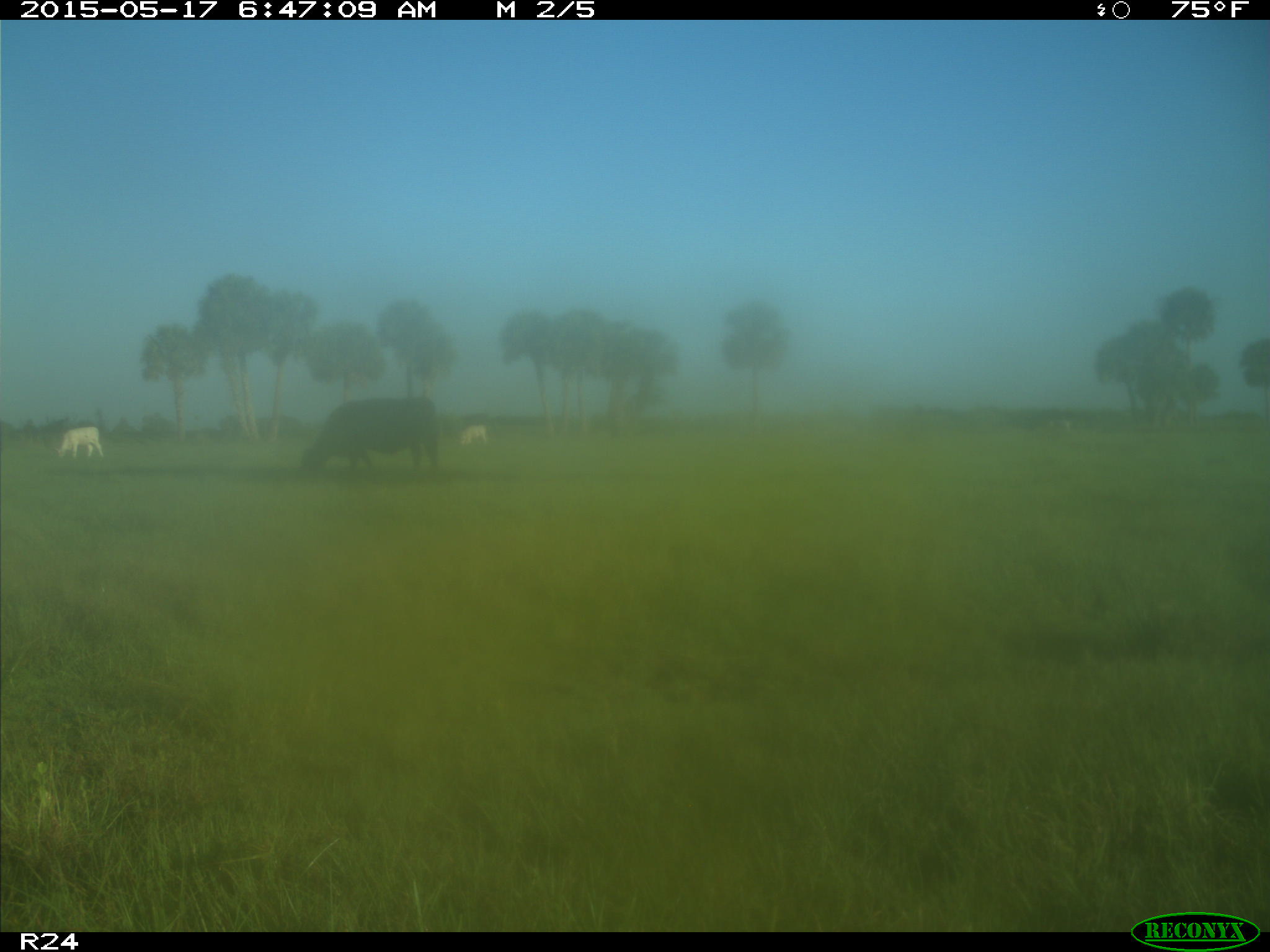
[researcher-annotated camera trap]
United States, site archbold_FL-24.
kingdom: Animalia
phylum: Chordata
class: Mammalia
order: Artiodactyla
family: Bovidae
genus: Bos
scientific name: Bos taurus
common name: domestic cow